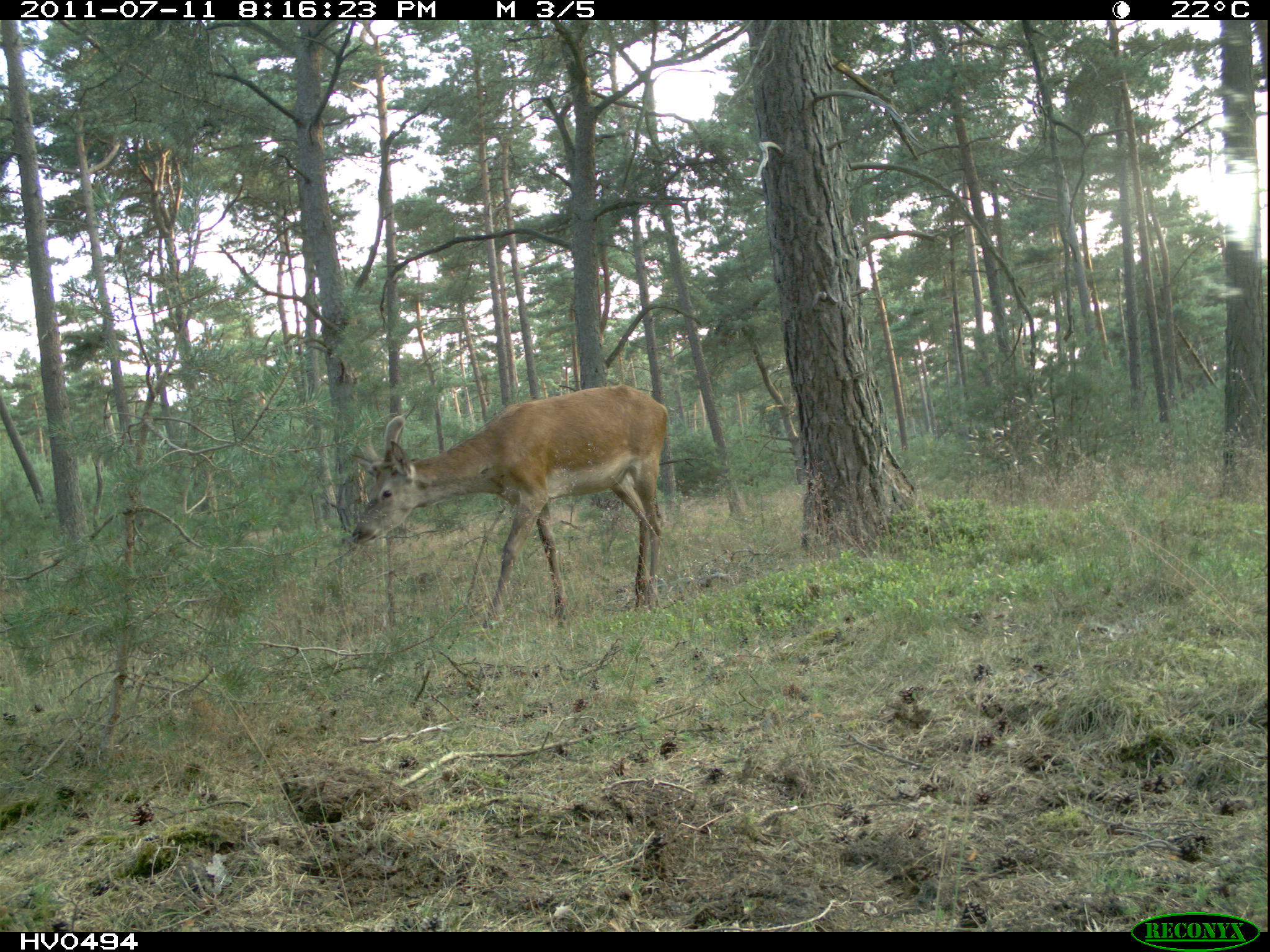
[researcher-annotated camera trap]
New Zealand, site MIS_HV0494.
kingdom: Animalia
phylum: Chordata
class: Mammalia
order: Artiodactyla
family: Cervidae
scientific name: Cervidae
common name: deer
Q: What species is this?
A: Deer (Cervidae).